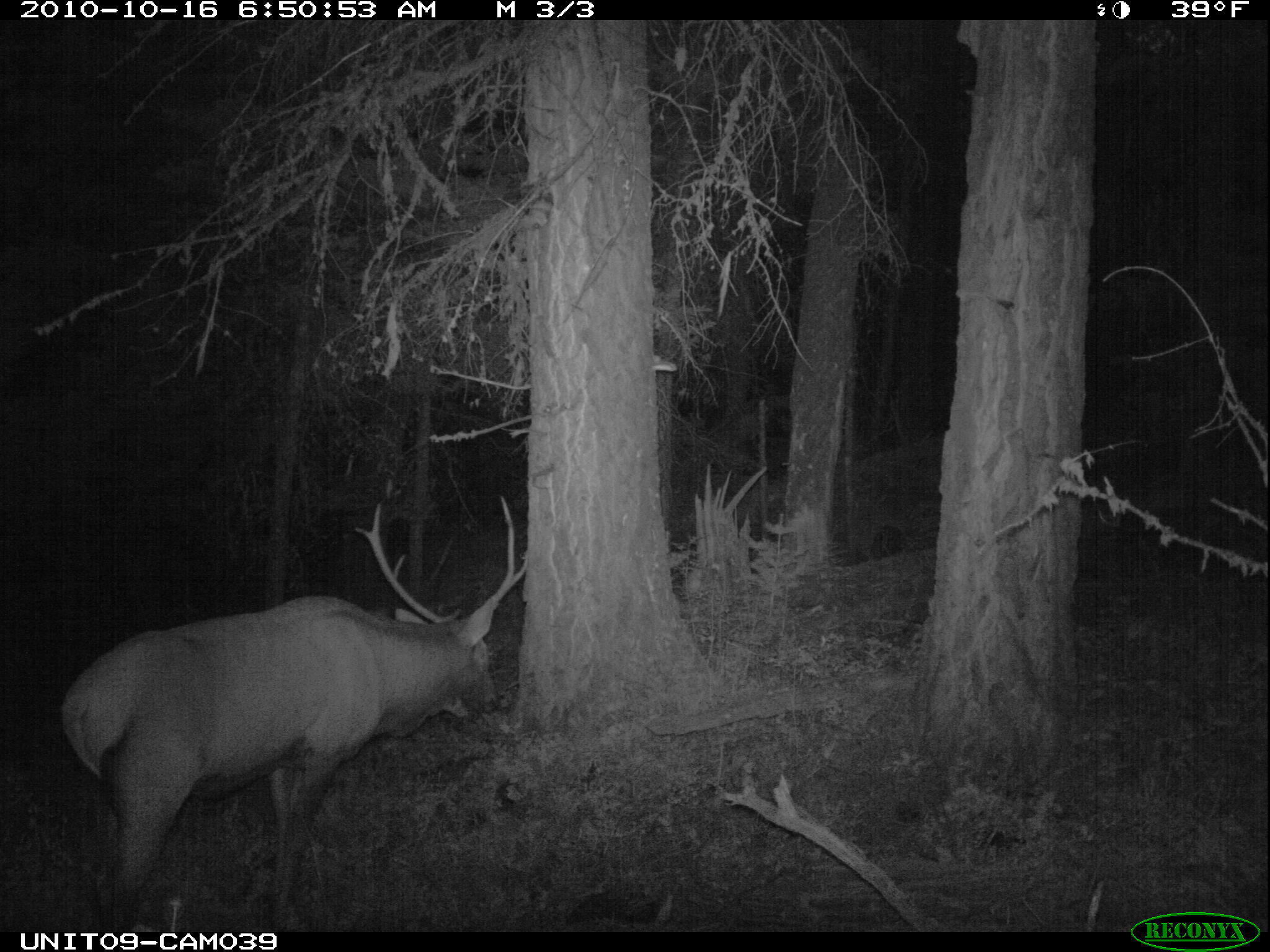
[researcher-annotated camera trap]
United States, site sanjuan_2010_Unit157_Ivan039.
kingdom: Animalia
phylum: Chordata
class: Mammalia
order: Artiodactyla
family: Cervidae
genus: Cervus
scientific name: Cervus elaphus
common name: red deer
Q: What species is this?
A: Cervus elaphus (red deer).